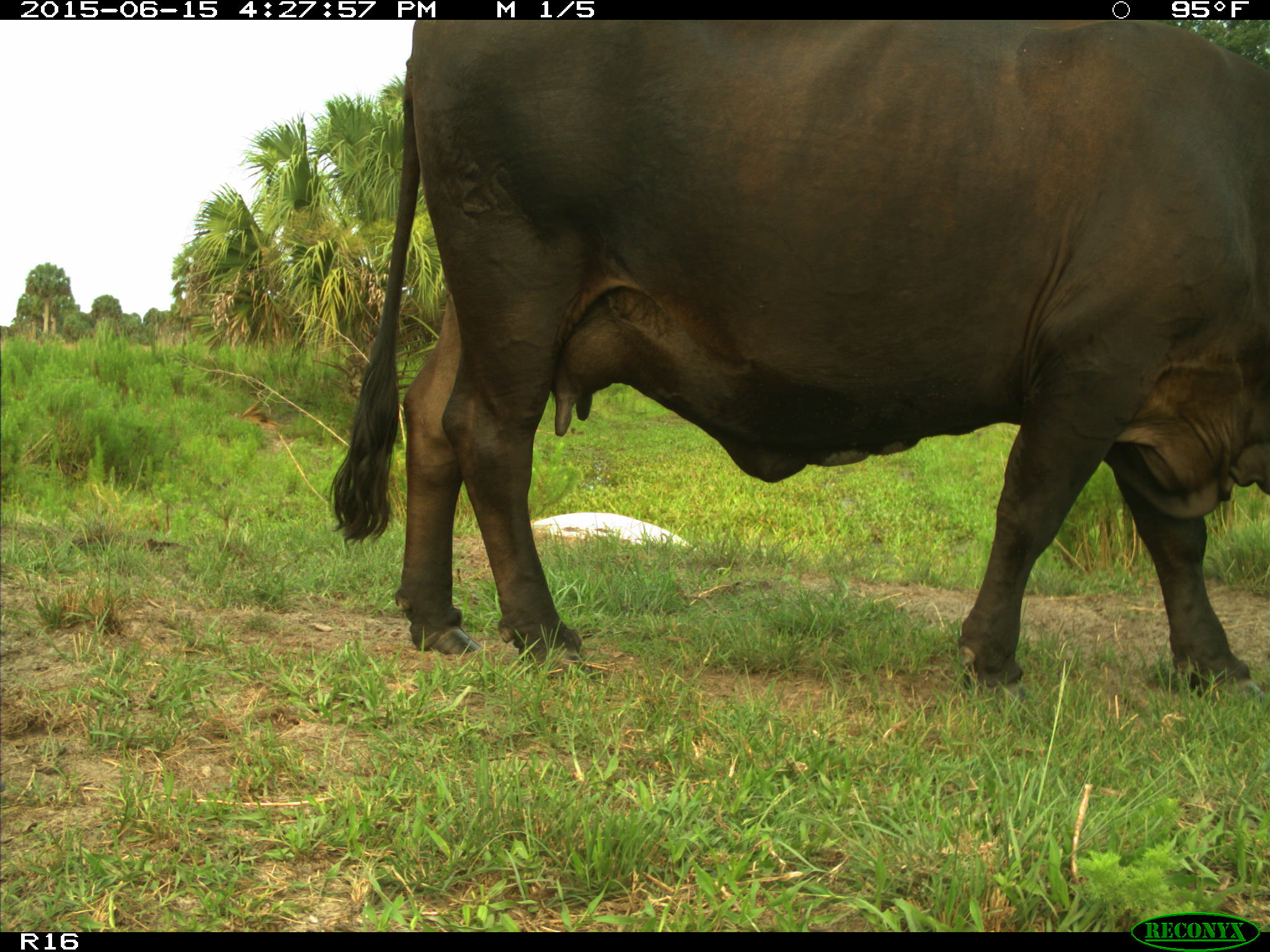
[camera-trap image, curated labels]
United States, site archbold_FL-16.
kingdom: Animalia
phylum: Chordata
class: Mammalia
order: Artiodactyla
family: Bovidae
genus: Bos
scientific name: Bos taurus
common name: domestic cow